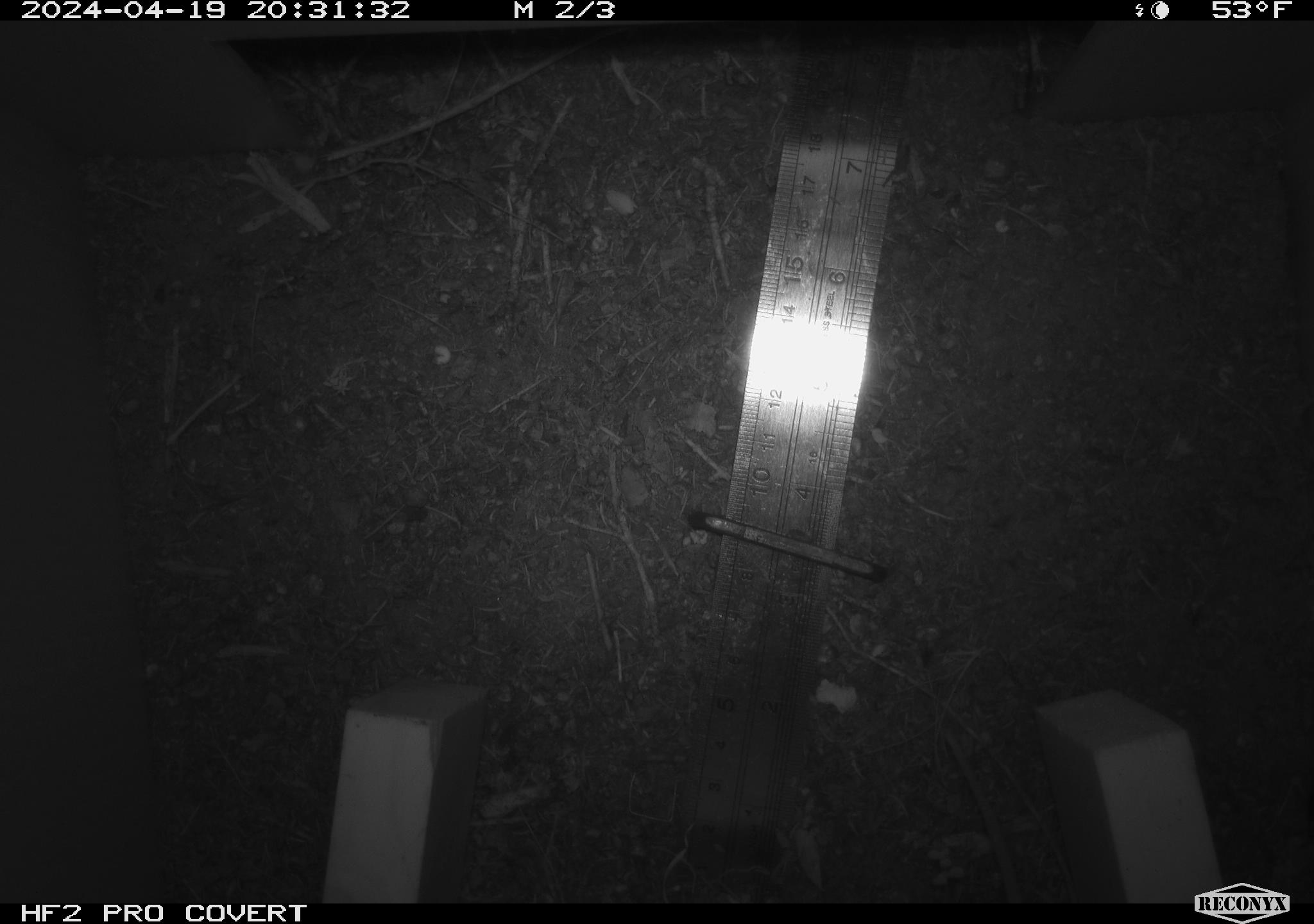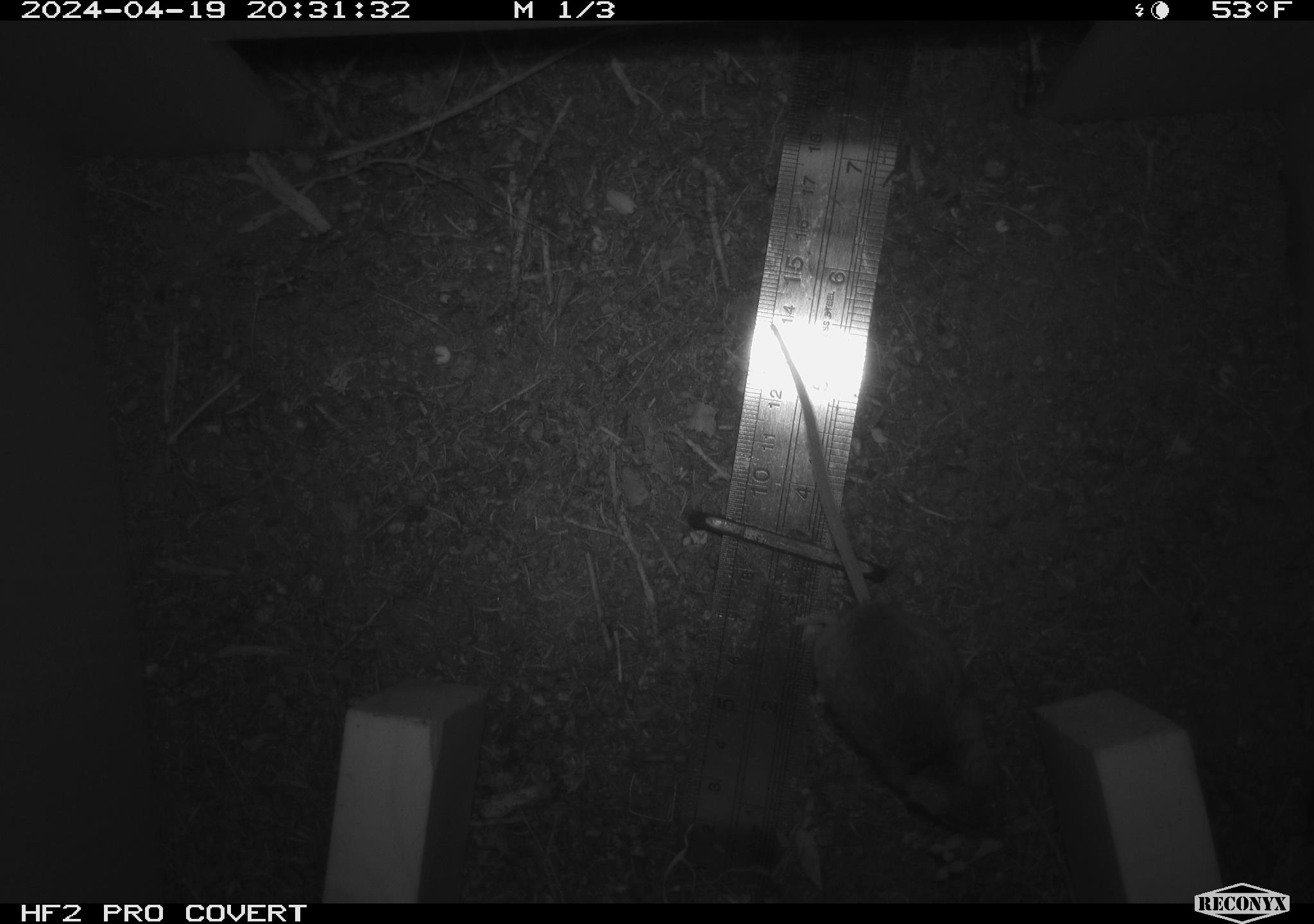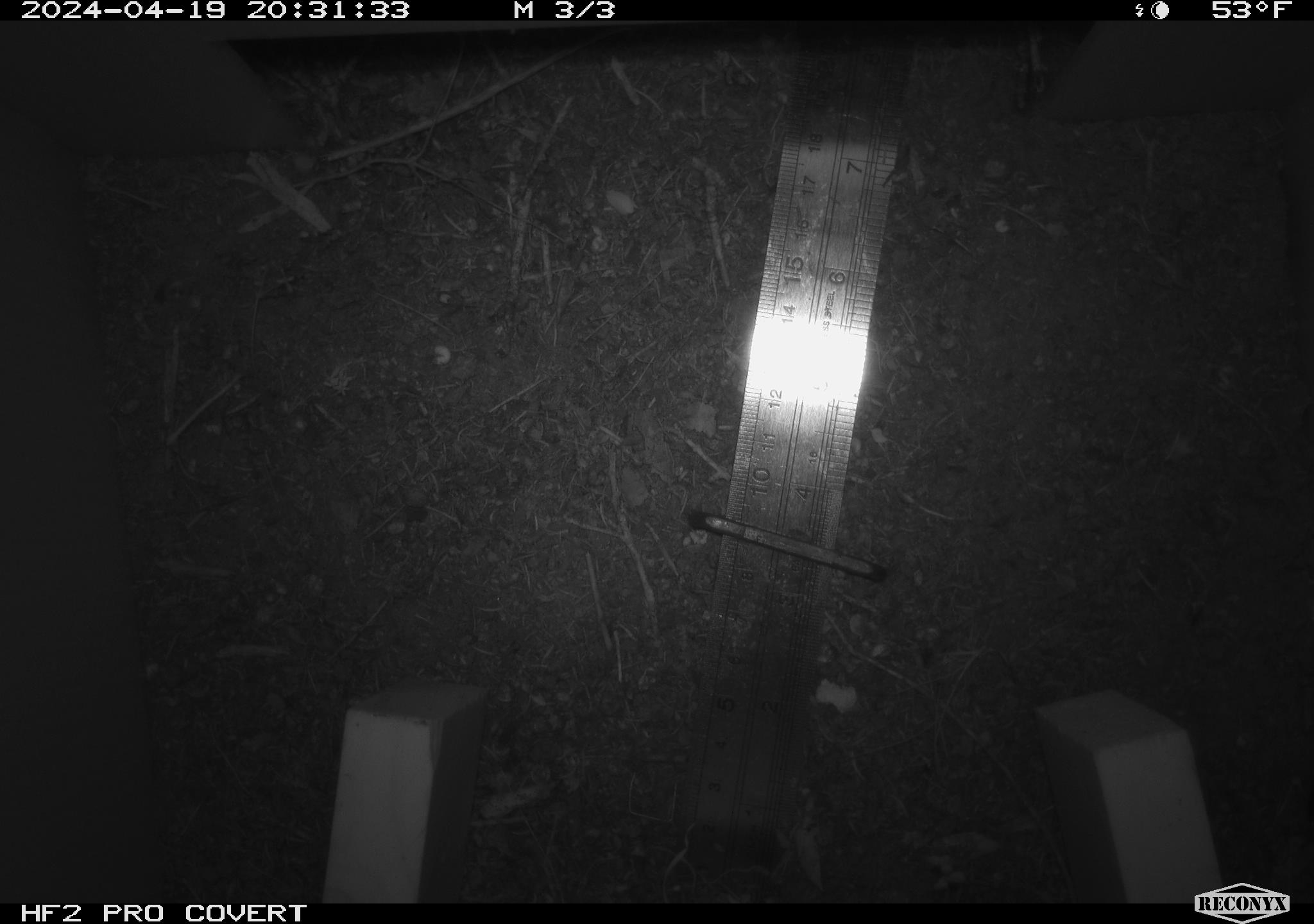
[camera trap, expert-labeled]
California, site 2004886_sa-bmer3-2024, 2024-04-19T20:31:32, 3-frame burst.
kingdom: Animalia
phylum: Chordata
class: Mammalia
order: Rodentia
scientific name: Rodentia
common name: mouse species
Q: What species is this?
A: Mouse species (Rodentia).